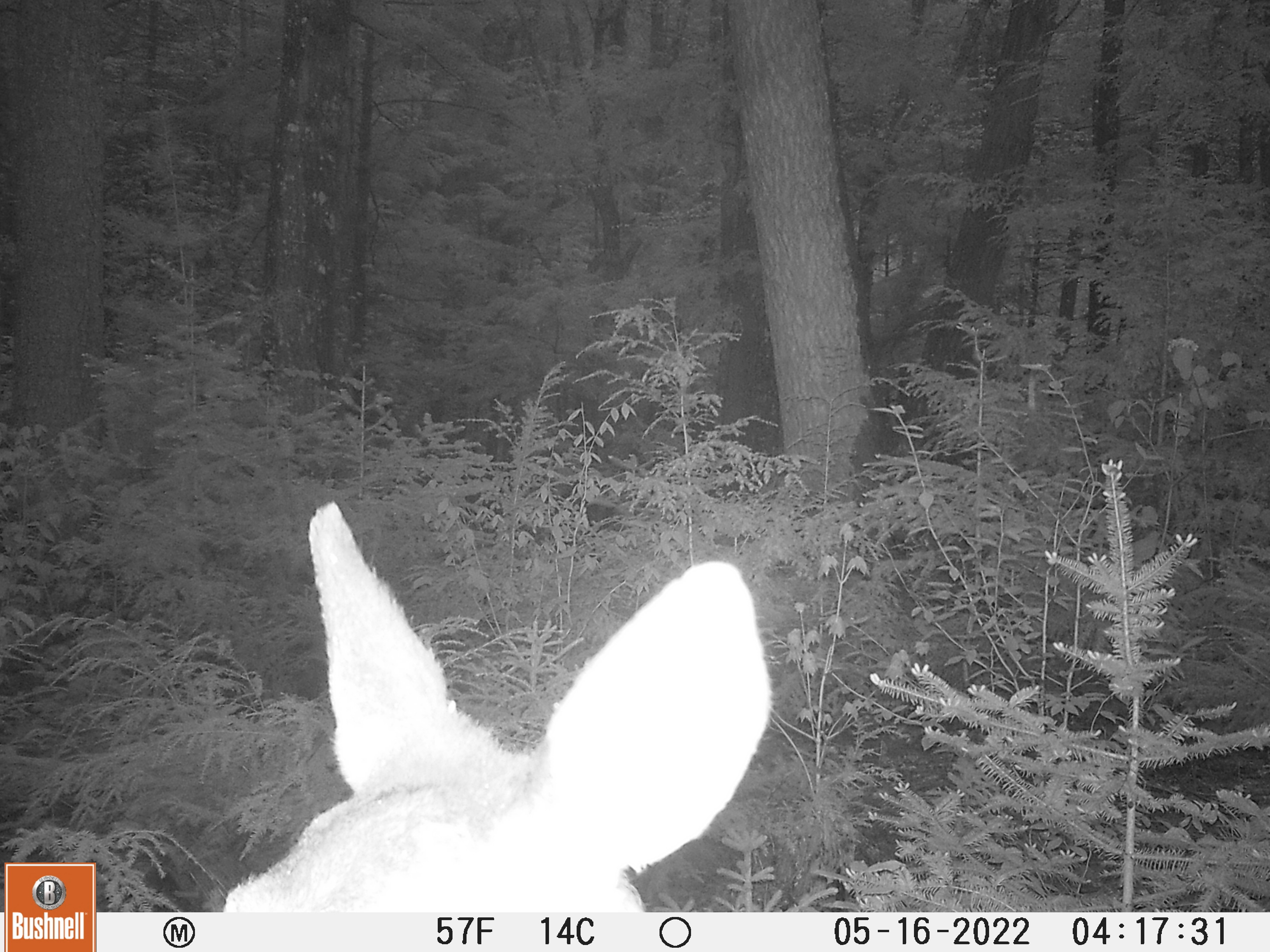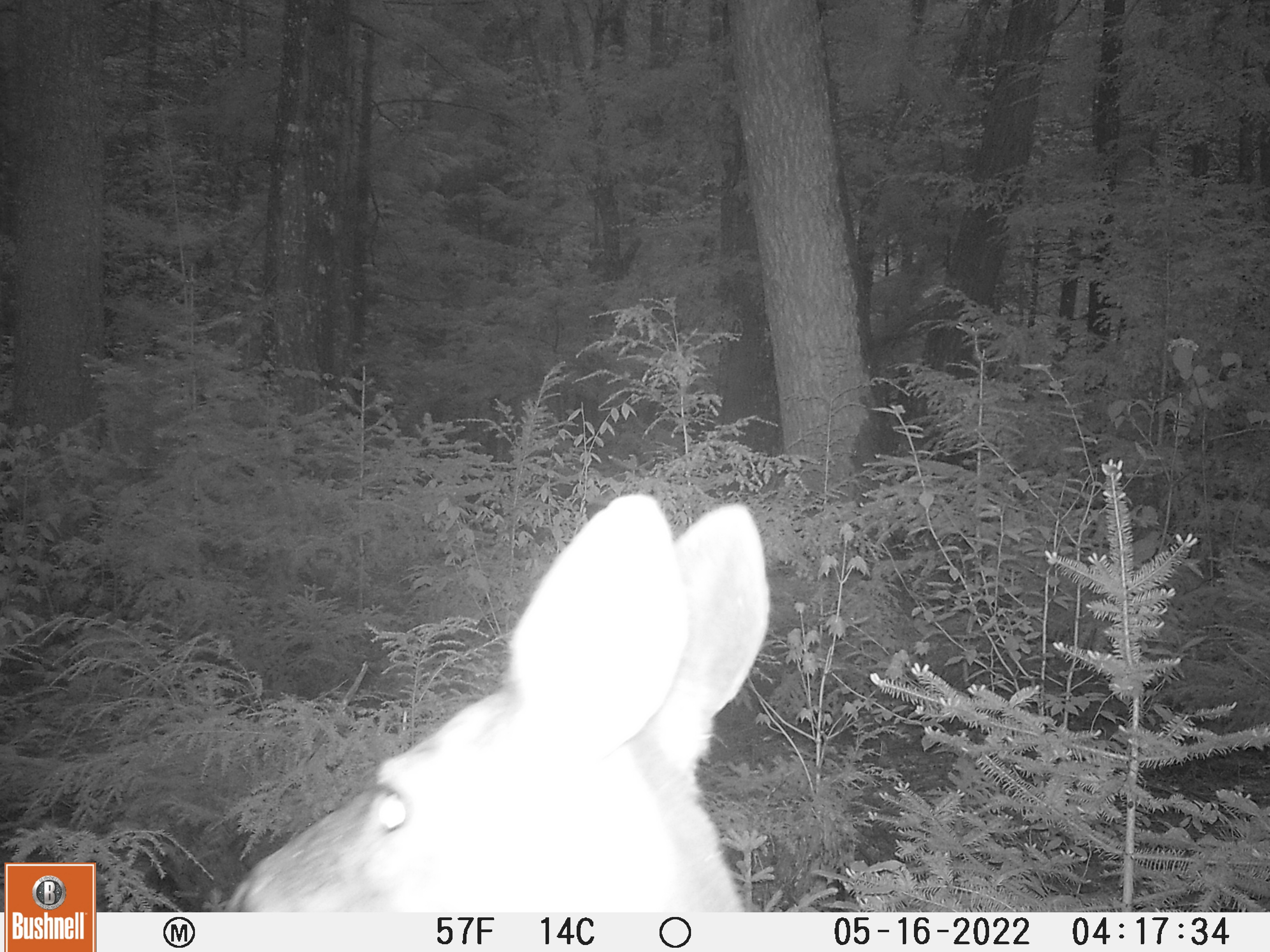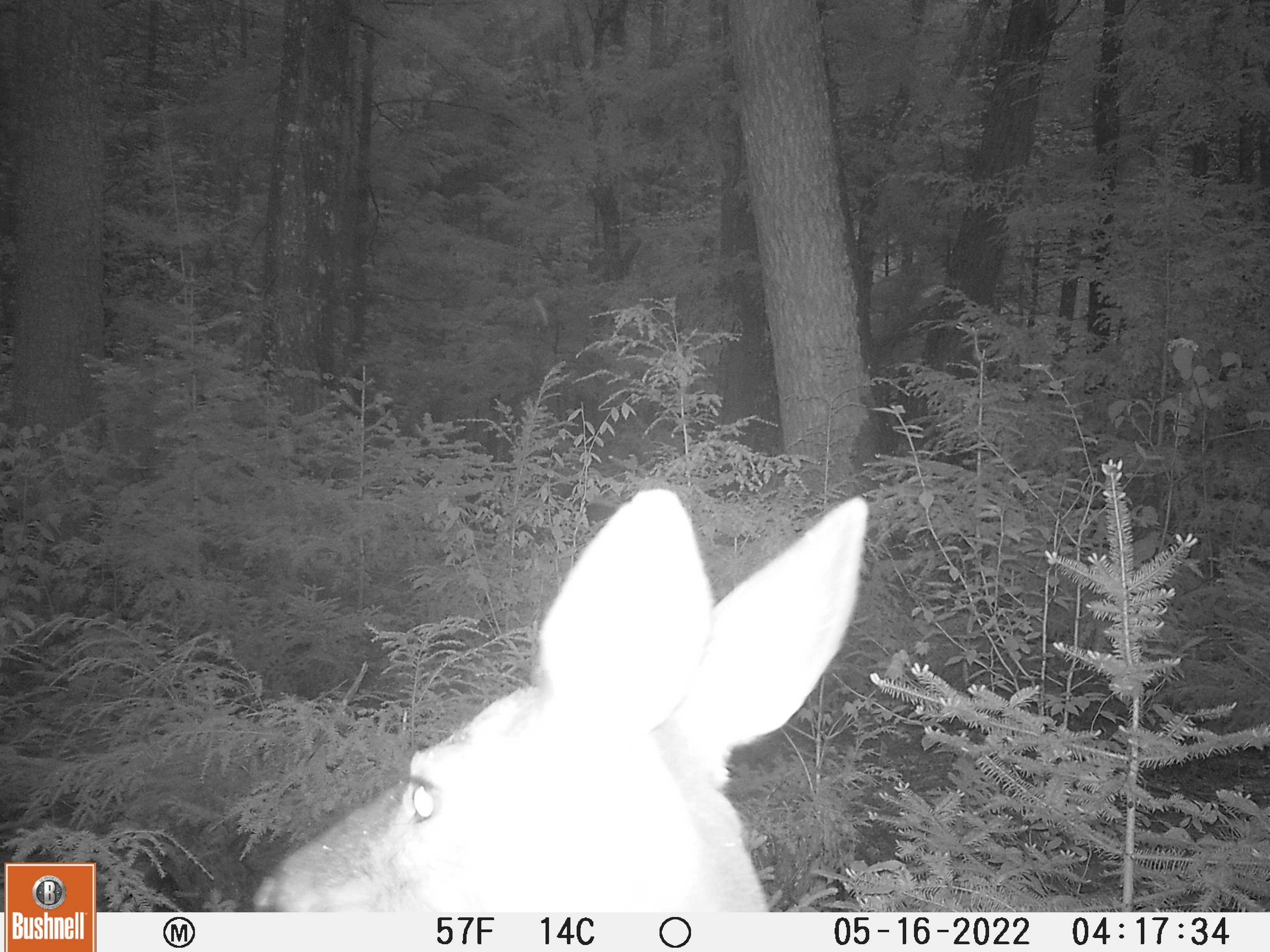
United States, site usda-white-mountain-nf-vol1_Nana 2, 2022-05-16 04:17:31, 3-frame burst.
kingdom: Animalia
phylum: Chordata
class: Mammalia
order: Artiodactyla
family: Cervidae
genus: Odocoileus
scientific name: Odocoileus virginianus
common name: white-tailed deer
White-tailed deer (Odocoileus virginianus).